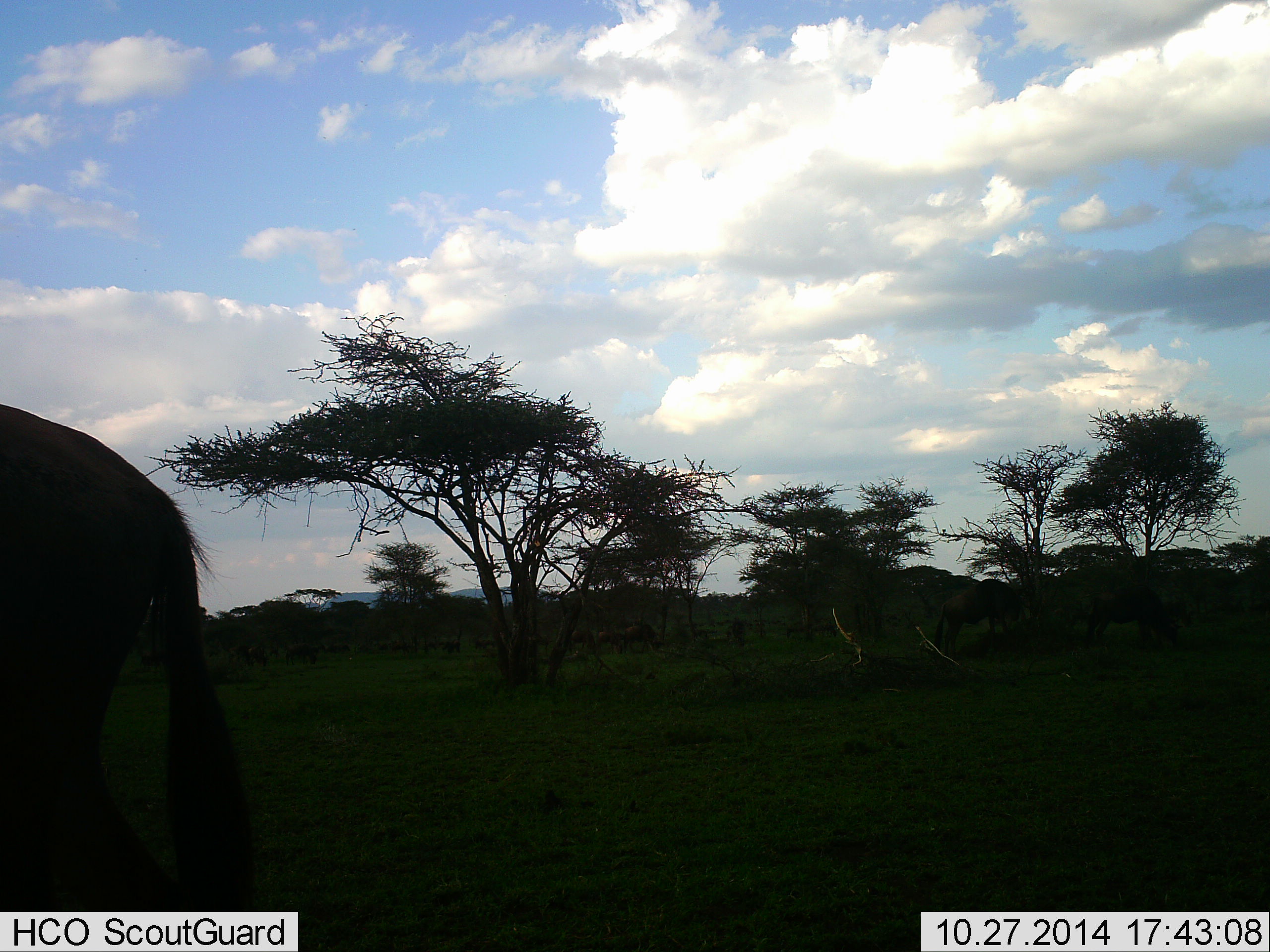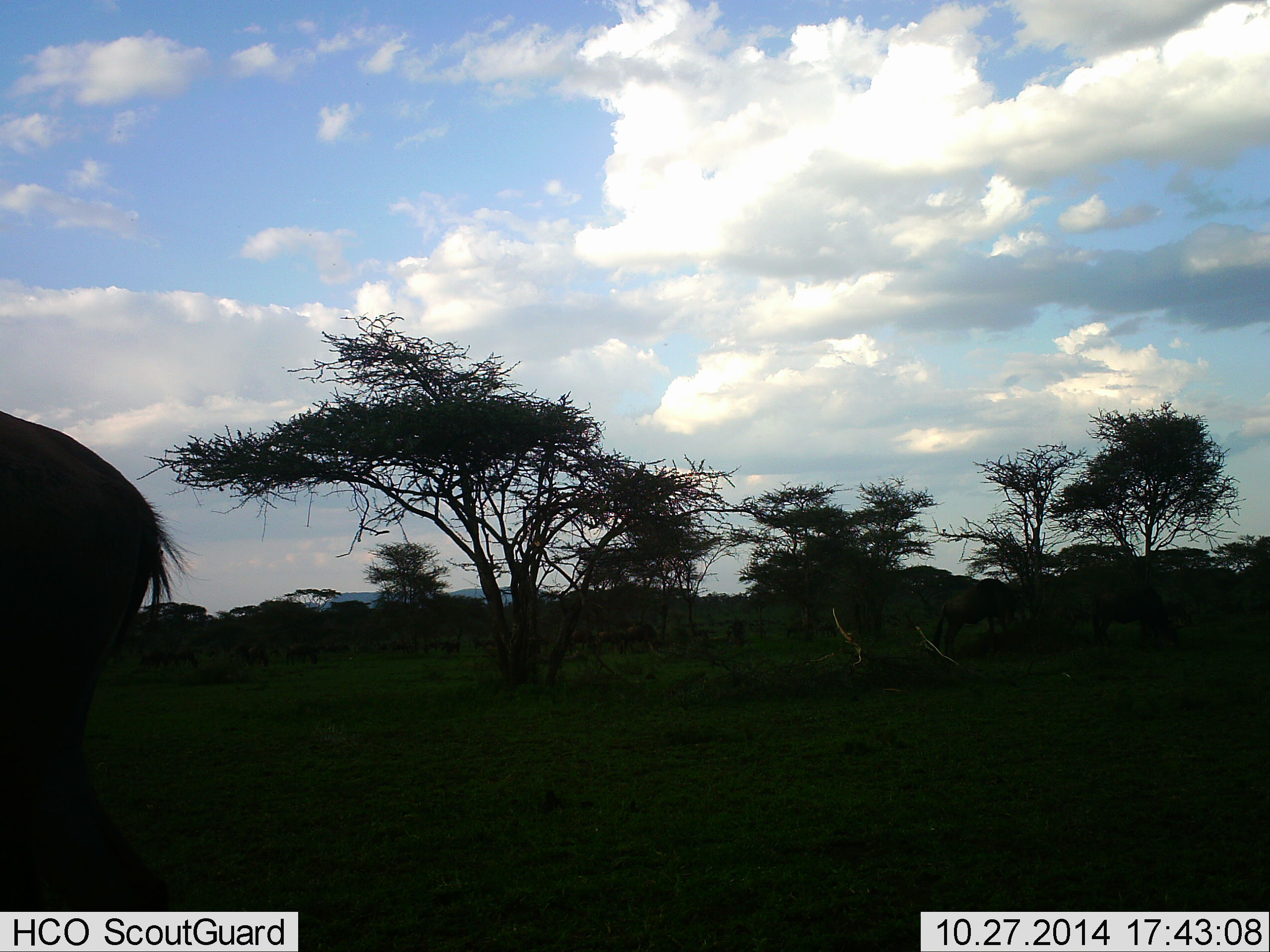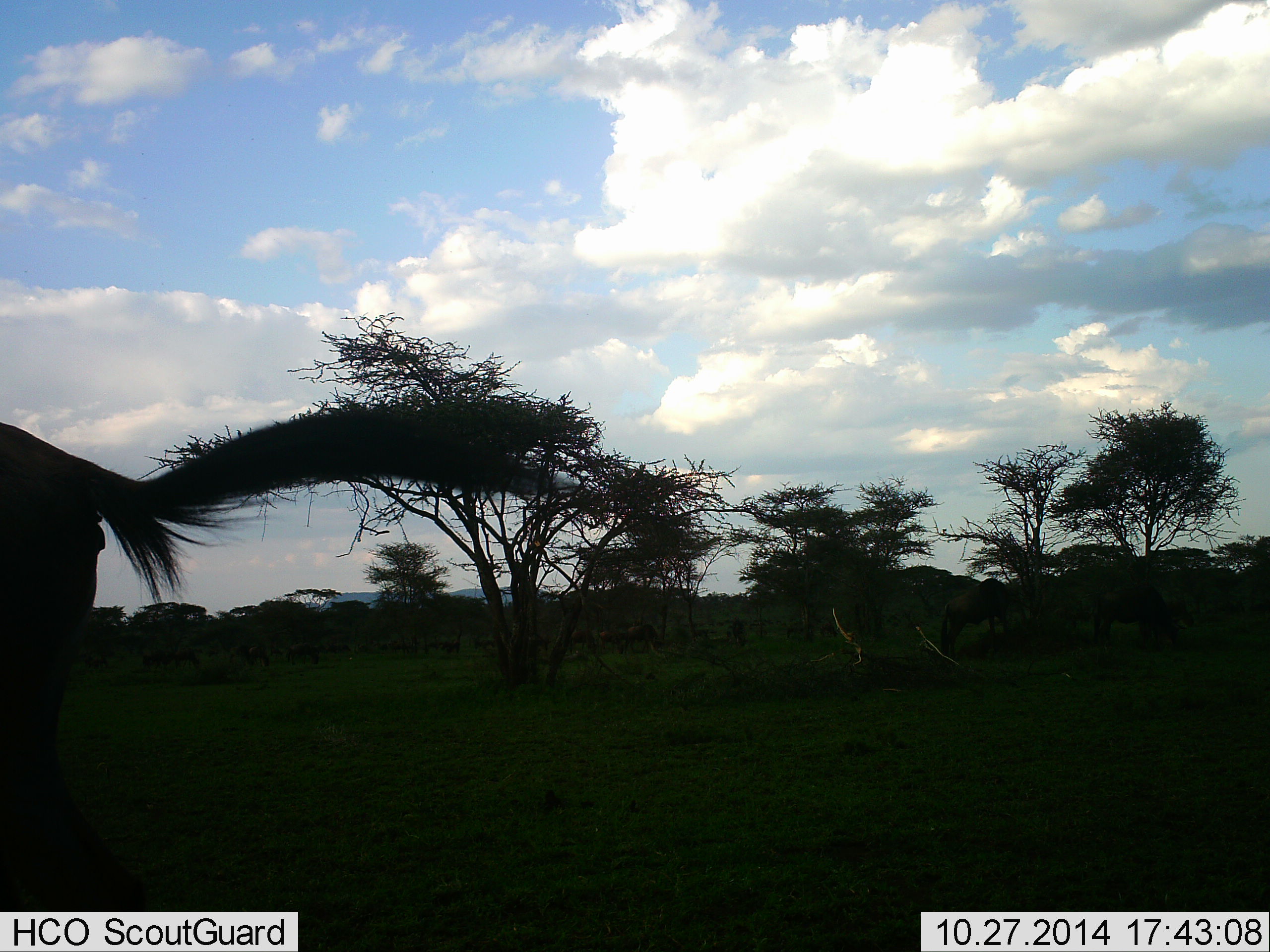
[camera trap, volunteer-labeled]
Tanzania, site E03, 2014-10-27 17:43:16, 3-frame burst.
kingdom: Animalia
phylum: Chordata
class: Mammalia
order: Artiodactyla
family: Bovidae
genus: Connochaetes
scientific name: Connochaetes taurinus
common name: blue wildebeest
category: wildebeest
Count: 1.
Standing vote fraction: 70%.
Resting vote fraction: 10%.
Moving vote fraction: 40%.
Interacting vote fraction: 0%.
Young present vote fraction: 0%.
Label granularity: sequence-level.